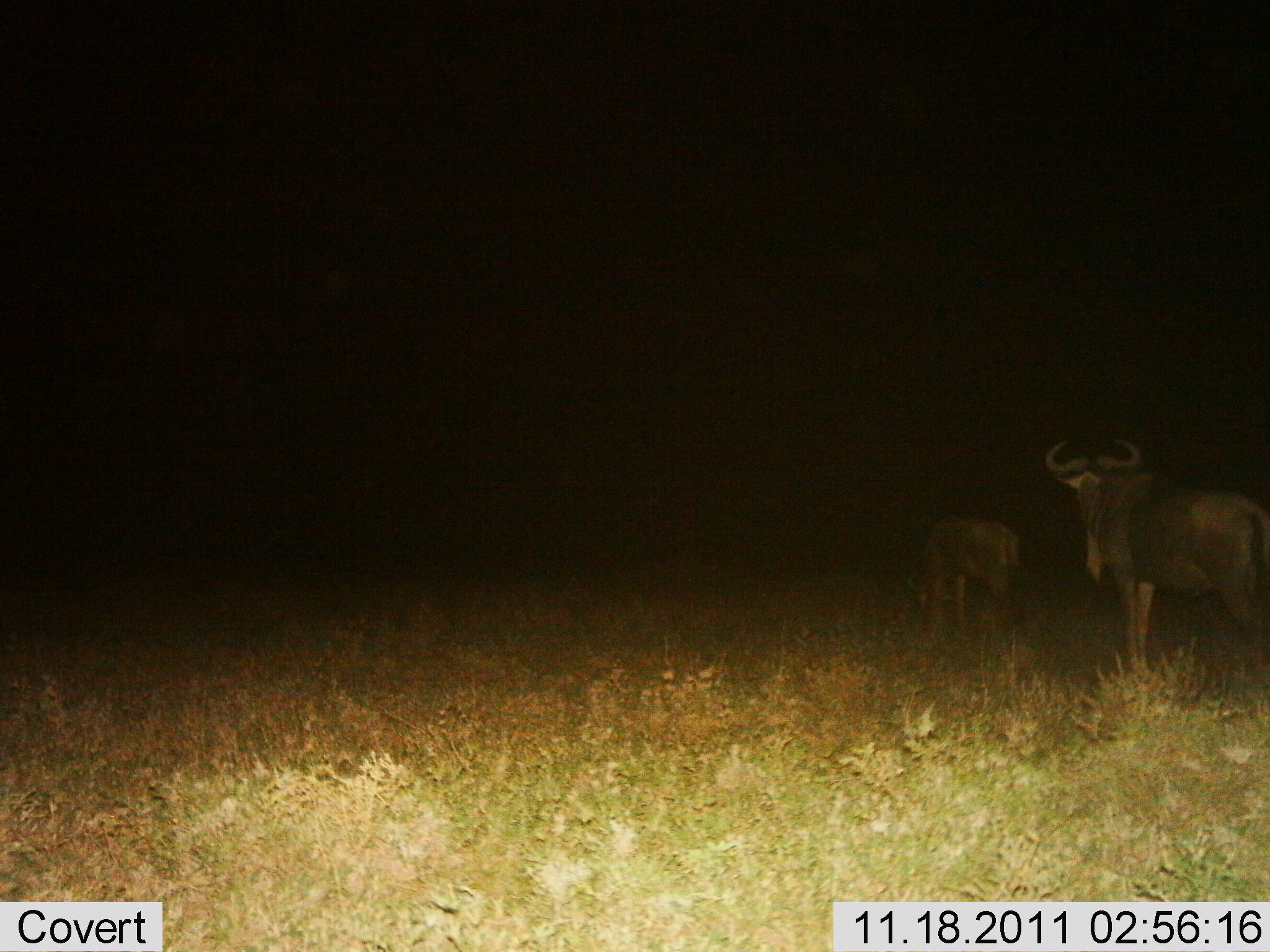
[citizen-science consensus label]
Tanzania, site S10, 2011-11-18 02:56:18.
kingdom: Animalia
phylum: Chordata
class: Mammalia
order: Artiodactyla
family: Bovidae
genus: Connochaetes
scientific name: Connochaetes taurinus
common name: blue wildebeest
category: wildebeest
Wildebeest (blue wildebeest) (Connochaetes taurinus), count 2. Behavior (volunteer vote fractions): standing 80%, resting 0%, moving 0%, interacting 0%. Young present (vote fraction): 20%. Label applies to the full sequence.